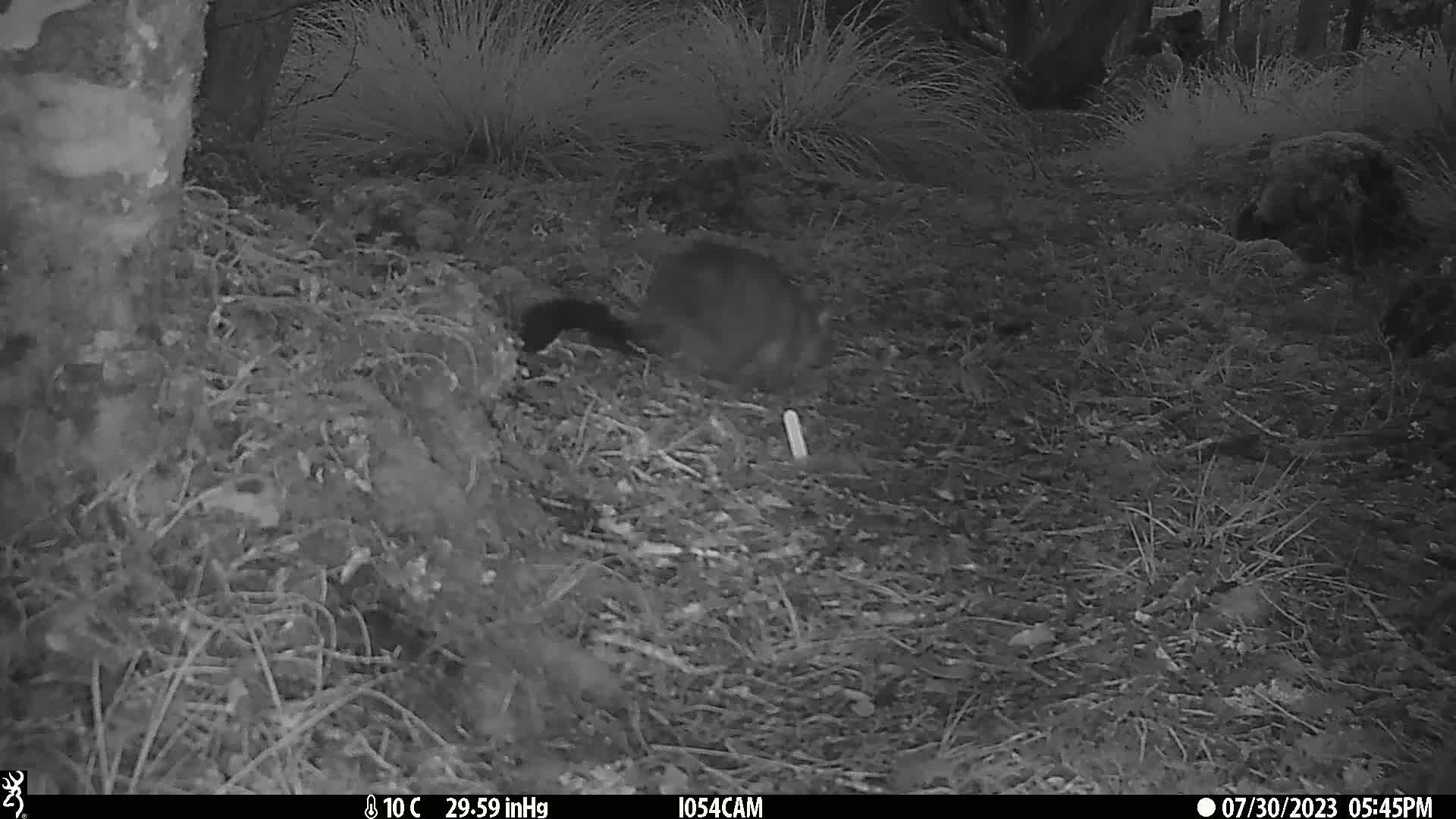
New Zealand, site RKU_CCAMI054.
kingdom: Animalia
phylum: Chordata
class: Mammalia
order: Diprotodontia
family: Phalangeridae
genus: Trichosurus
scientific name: Trichosurus vulpecula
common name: common brushtail possum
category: possum